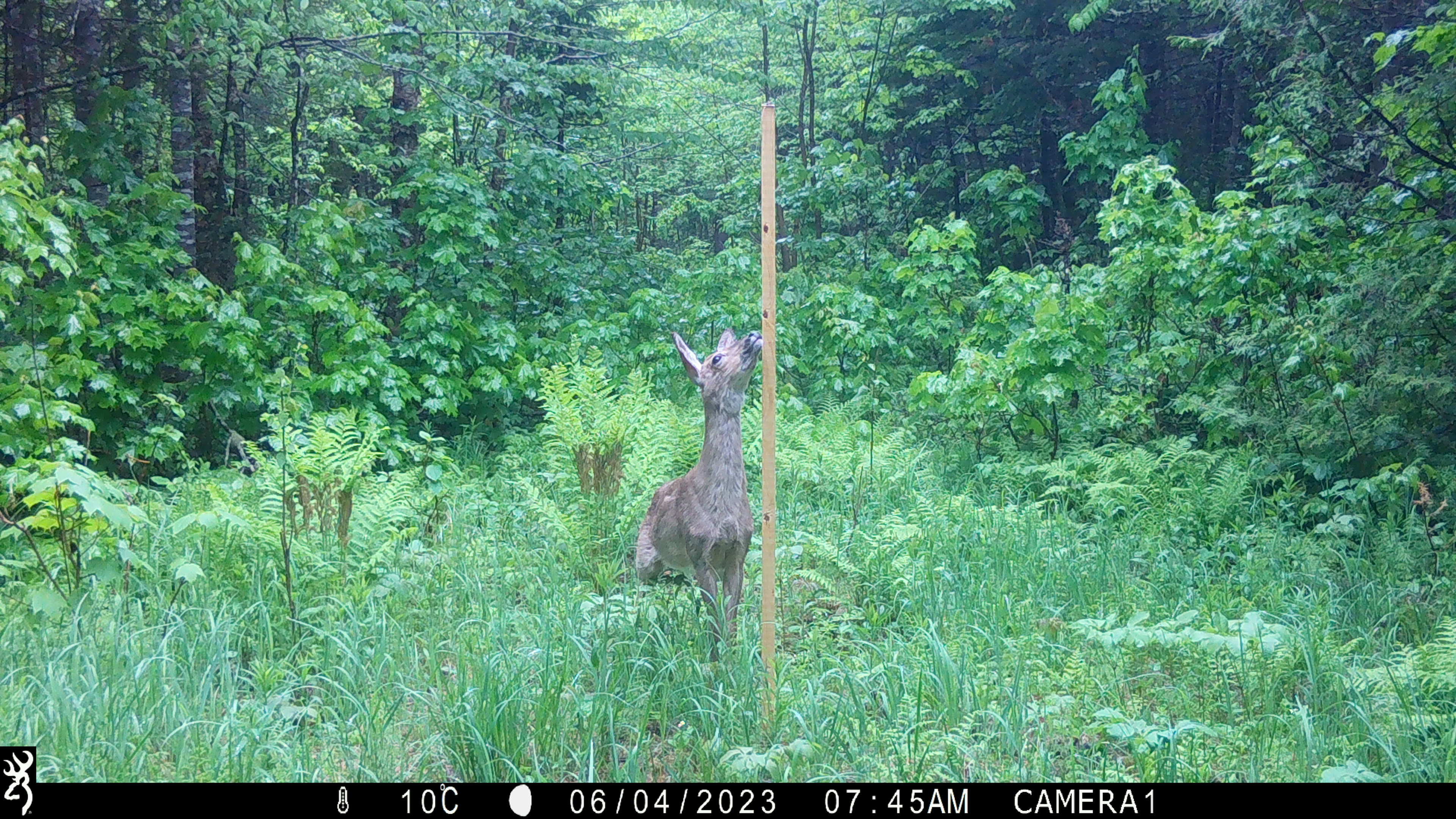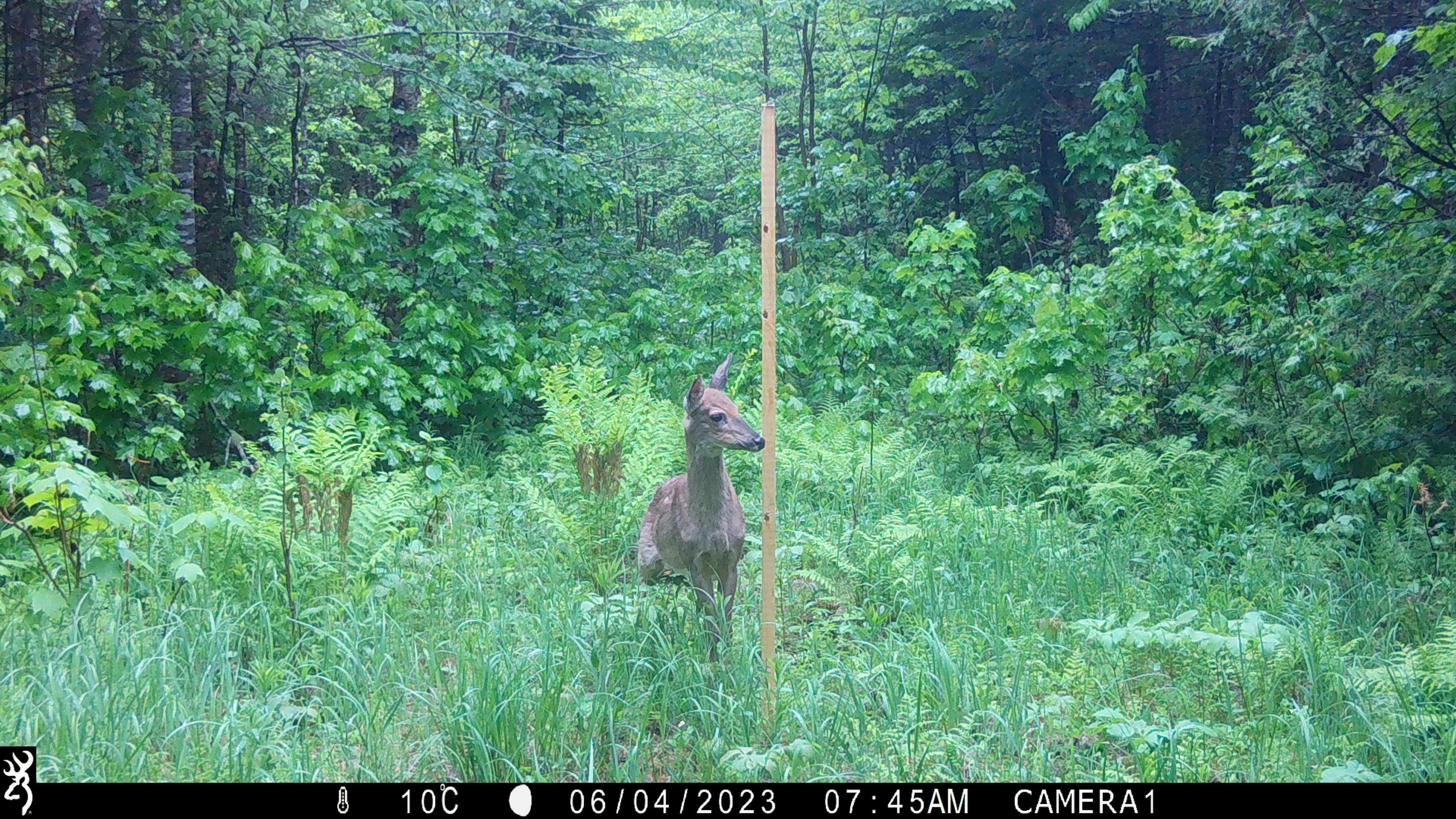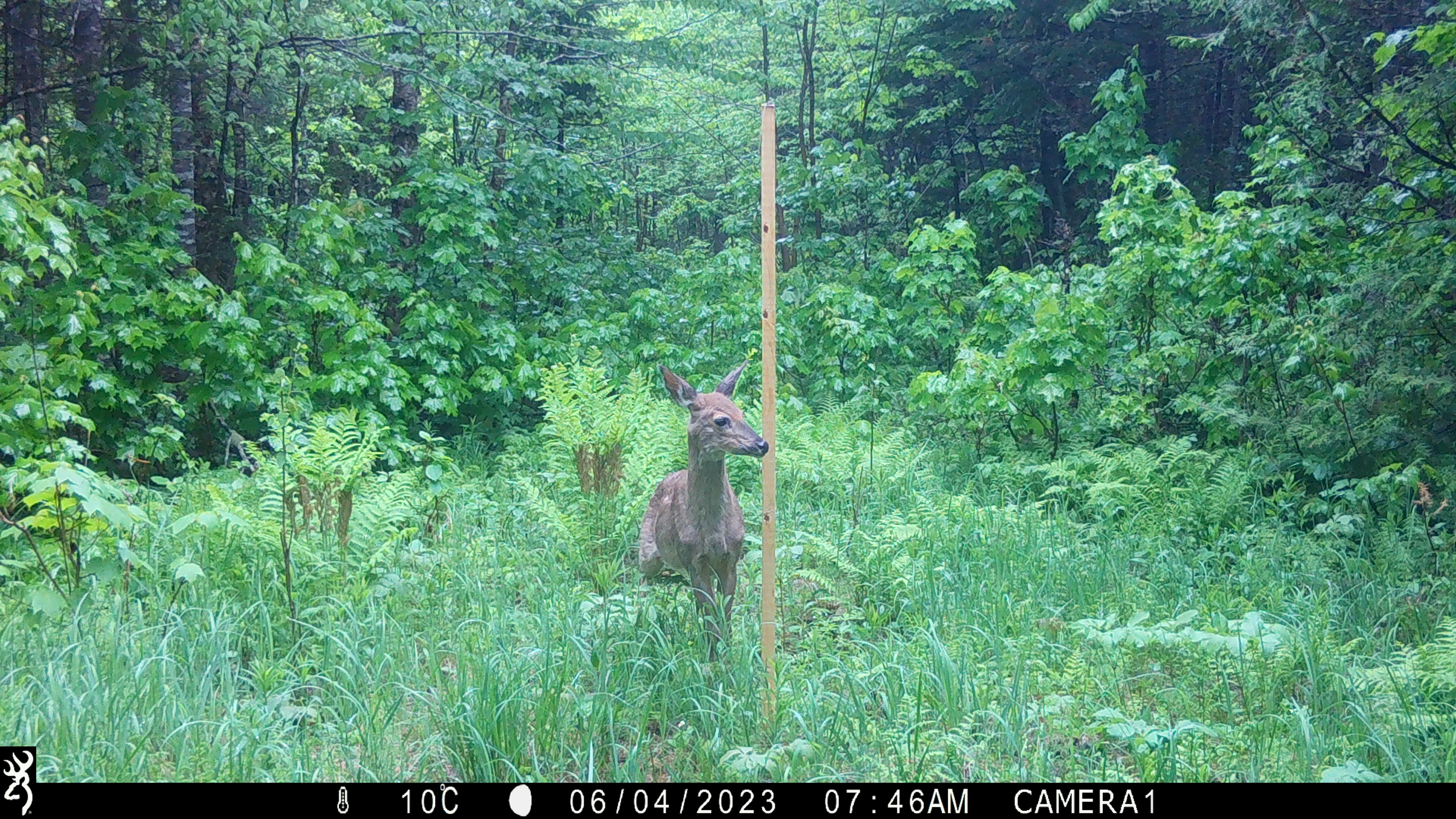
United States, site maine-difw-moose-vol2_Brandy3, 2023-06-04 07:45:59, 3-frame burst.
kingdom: Animalia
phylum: Chordata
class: Mammalia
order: Artiodactyla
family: Cervidae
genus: Odocoileus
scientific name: Odocoileus virginianus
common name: white-tailed deer